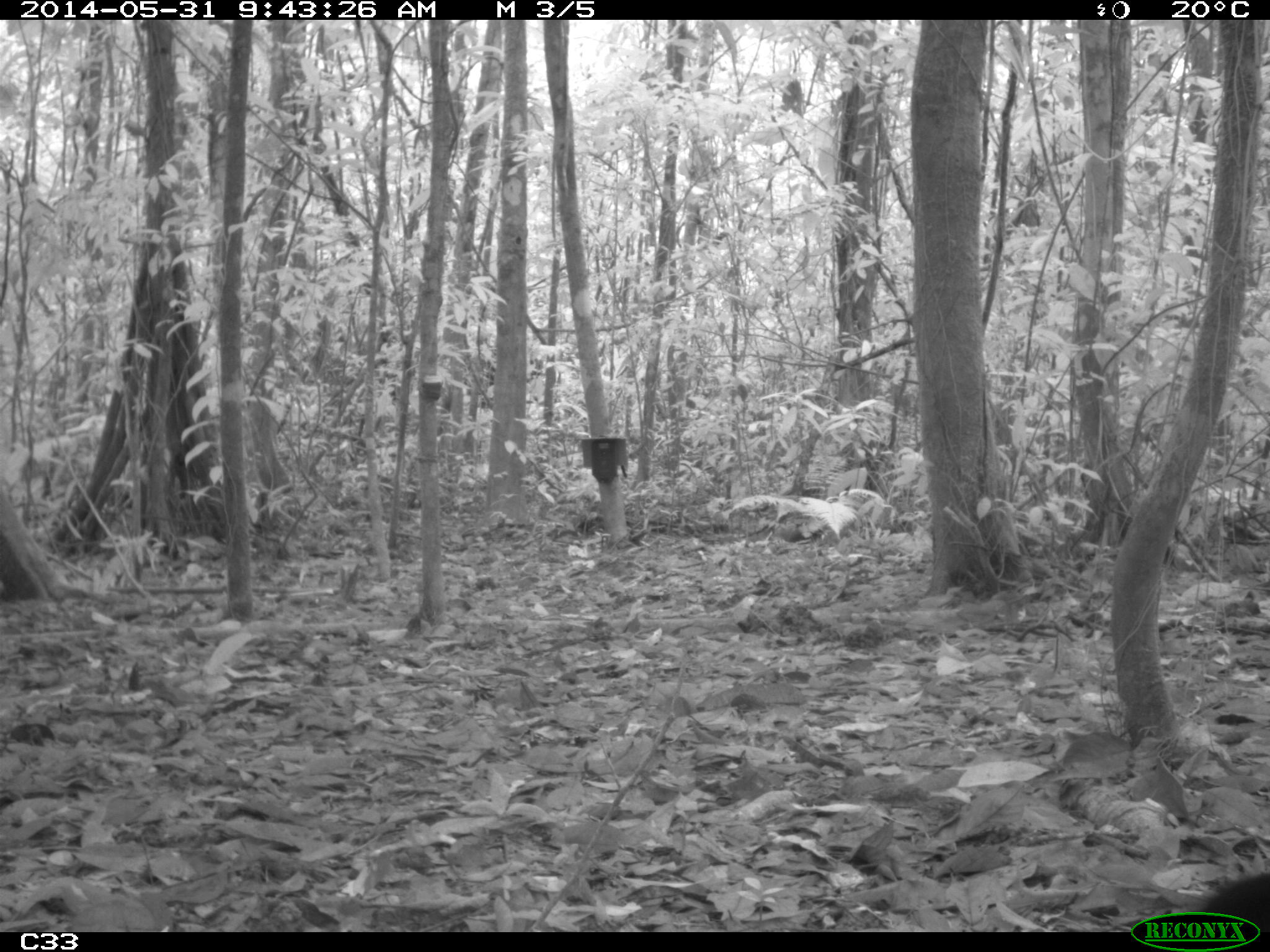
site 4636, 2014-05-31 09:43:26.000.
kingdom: Animalia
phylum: Chordata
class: Aves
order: Gruiformes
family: Psophiidae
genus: Psophia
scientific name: Psophia crepitans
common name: gray-winged trumpeter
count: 5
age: adult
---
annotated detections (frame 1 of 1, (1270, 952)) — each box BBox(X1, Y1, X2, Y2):
psophia crepitans: BBox(1190, 866, 1270, 934)